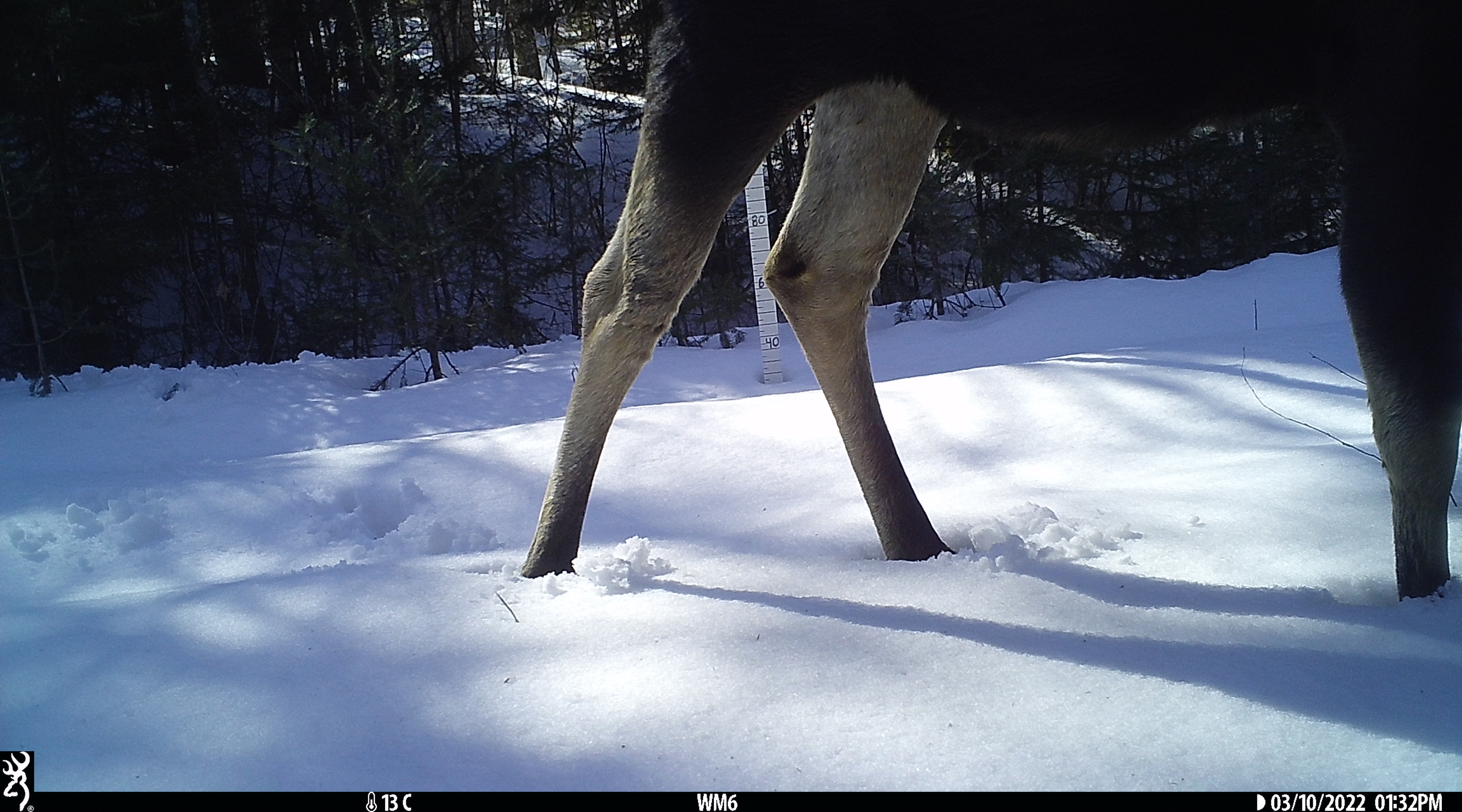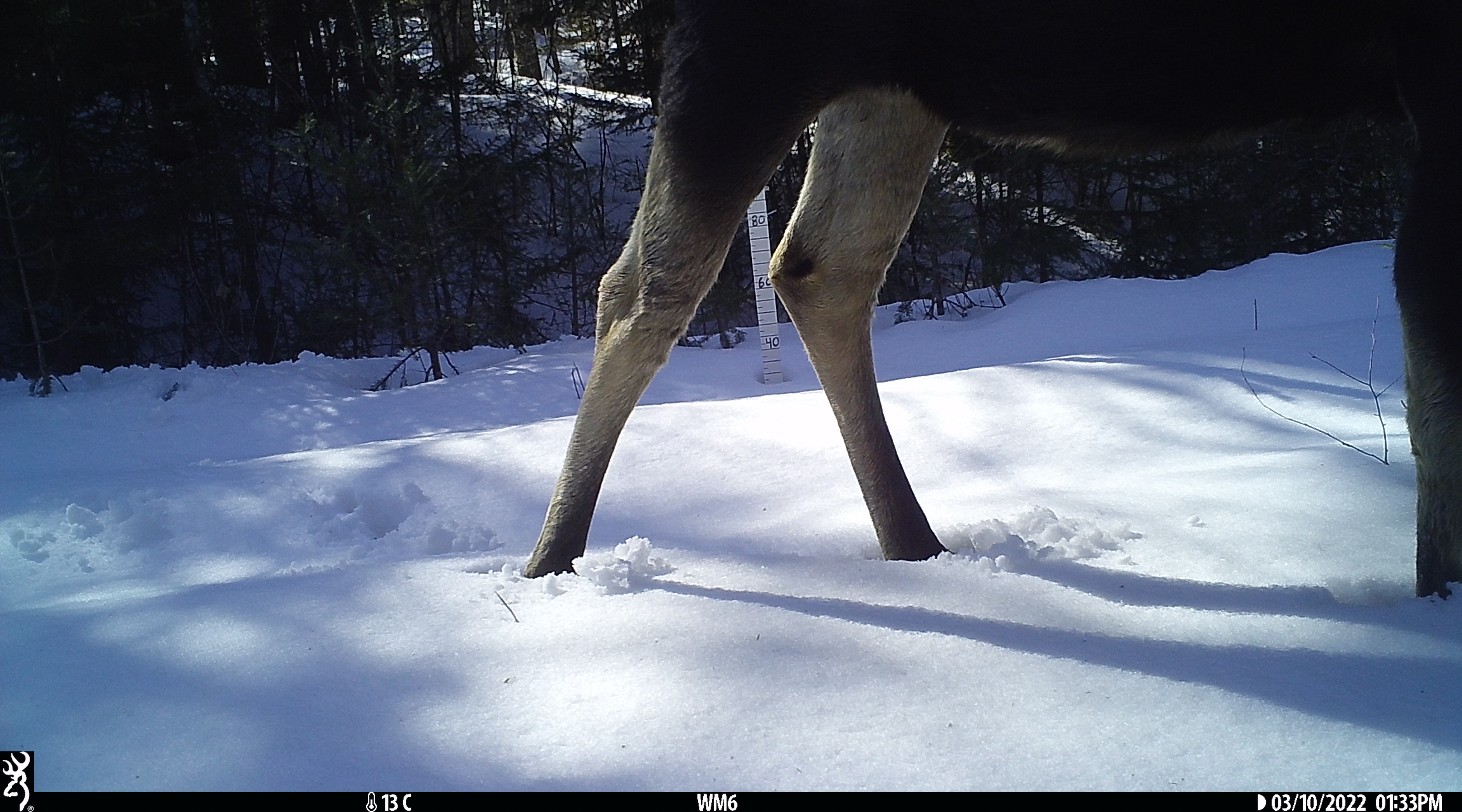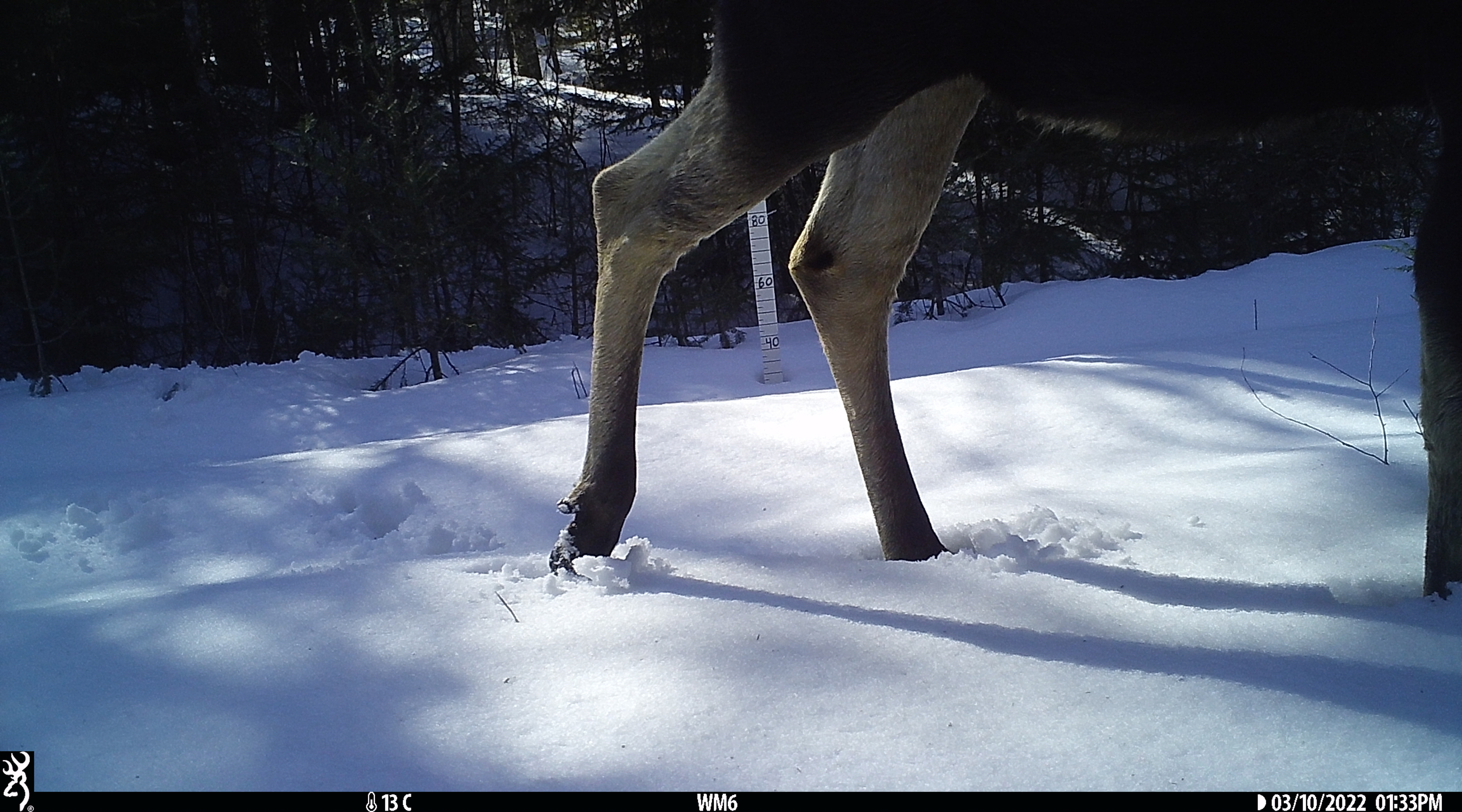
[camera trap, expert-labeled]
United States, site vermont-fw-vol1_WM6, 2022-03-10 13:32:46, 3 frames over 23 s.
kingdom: Animalia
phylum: Chordata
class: Mammalia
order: Artiodactyla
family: Cervidae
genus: Alces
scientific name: Alces alces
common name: moose